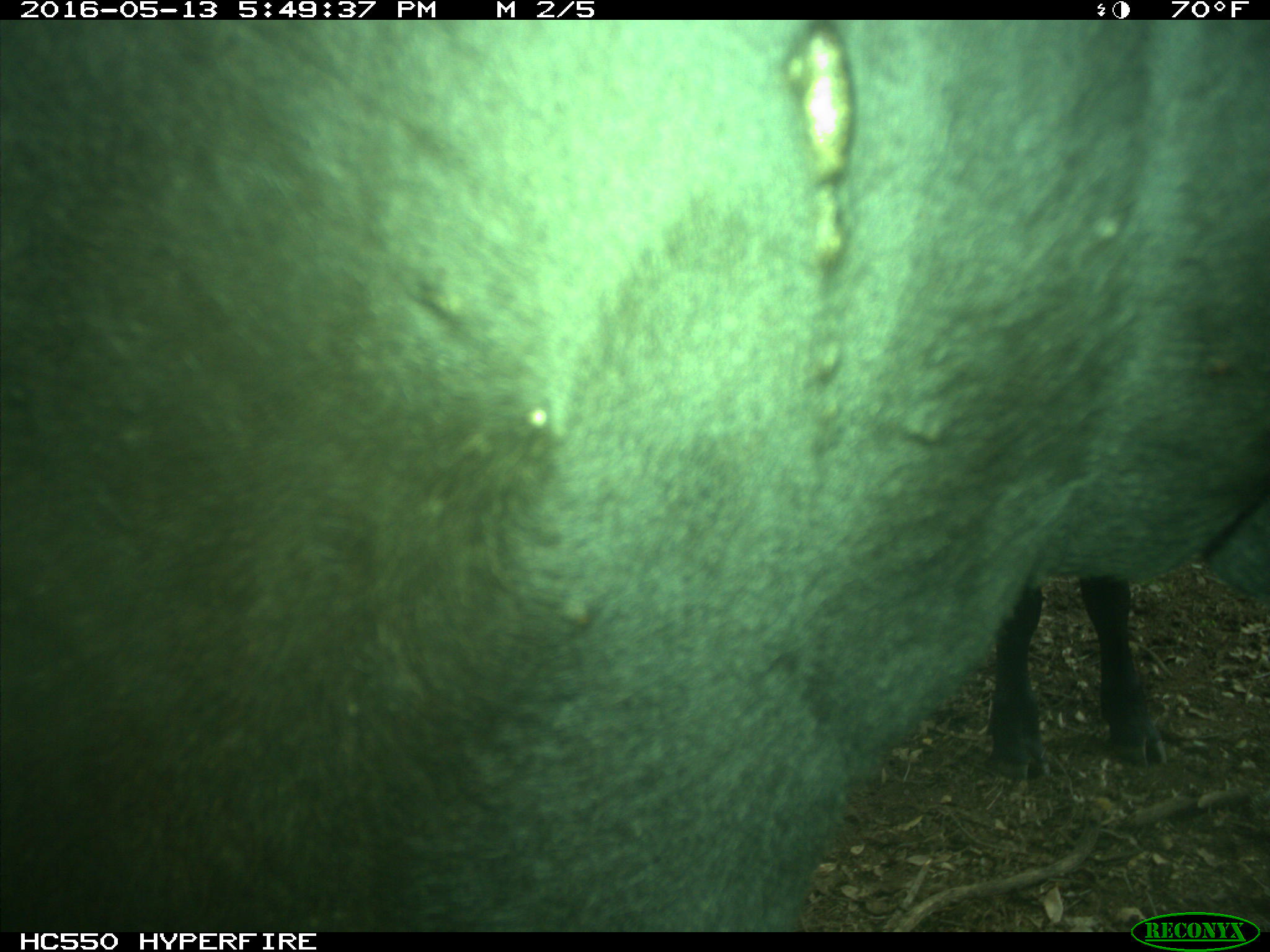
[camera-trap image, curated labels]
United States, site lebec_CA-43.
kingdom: Animalia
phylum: Chordata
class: Mammalia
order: Artiodactyla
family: Bovidae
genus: Bos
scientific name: Bos taurus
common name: domestic cow